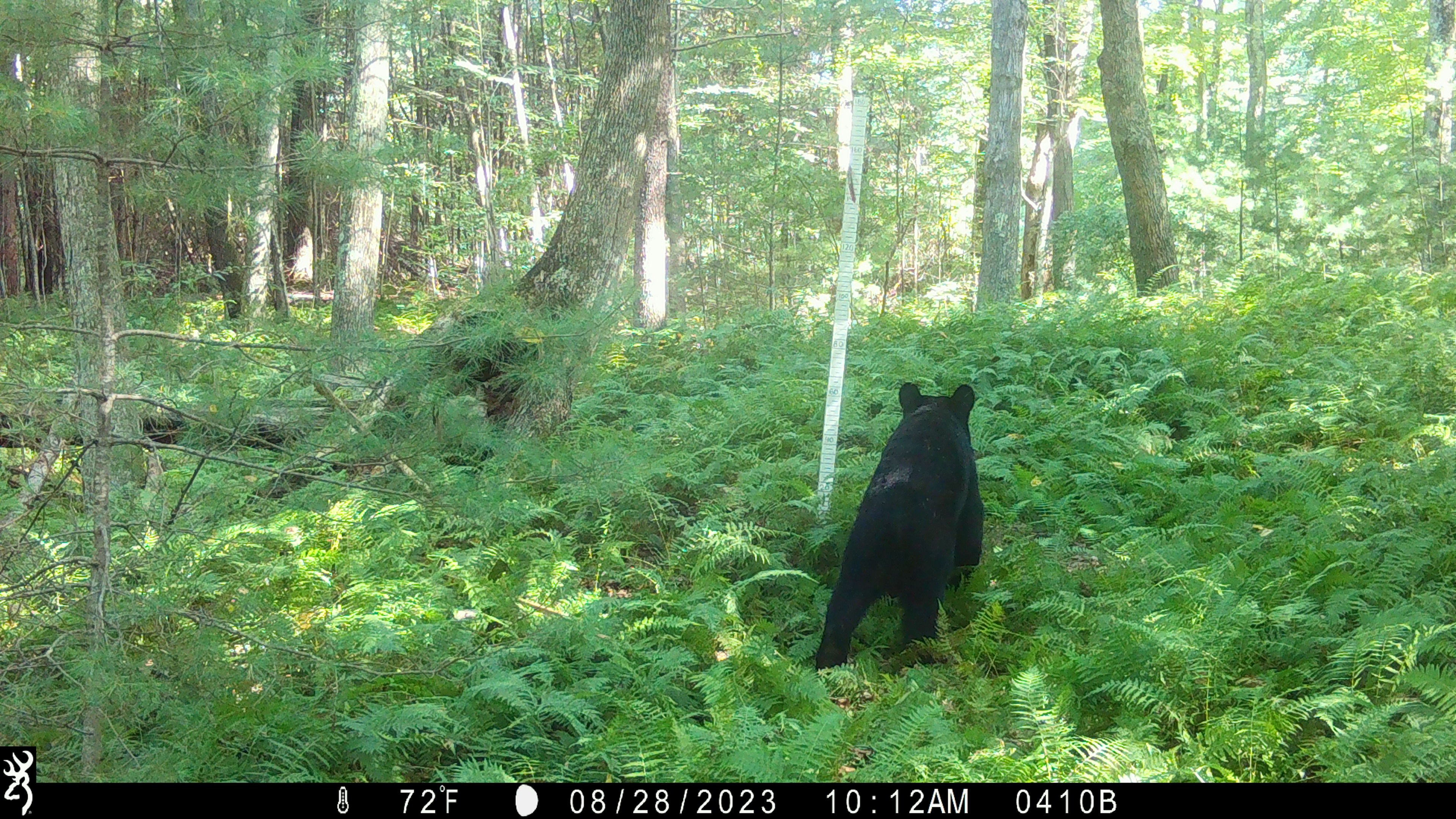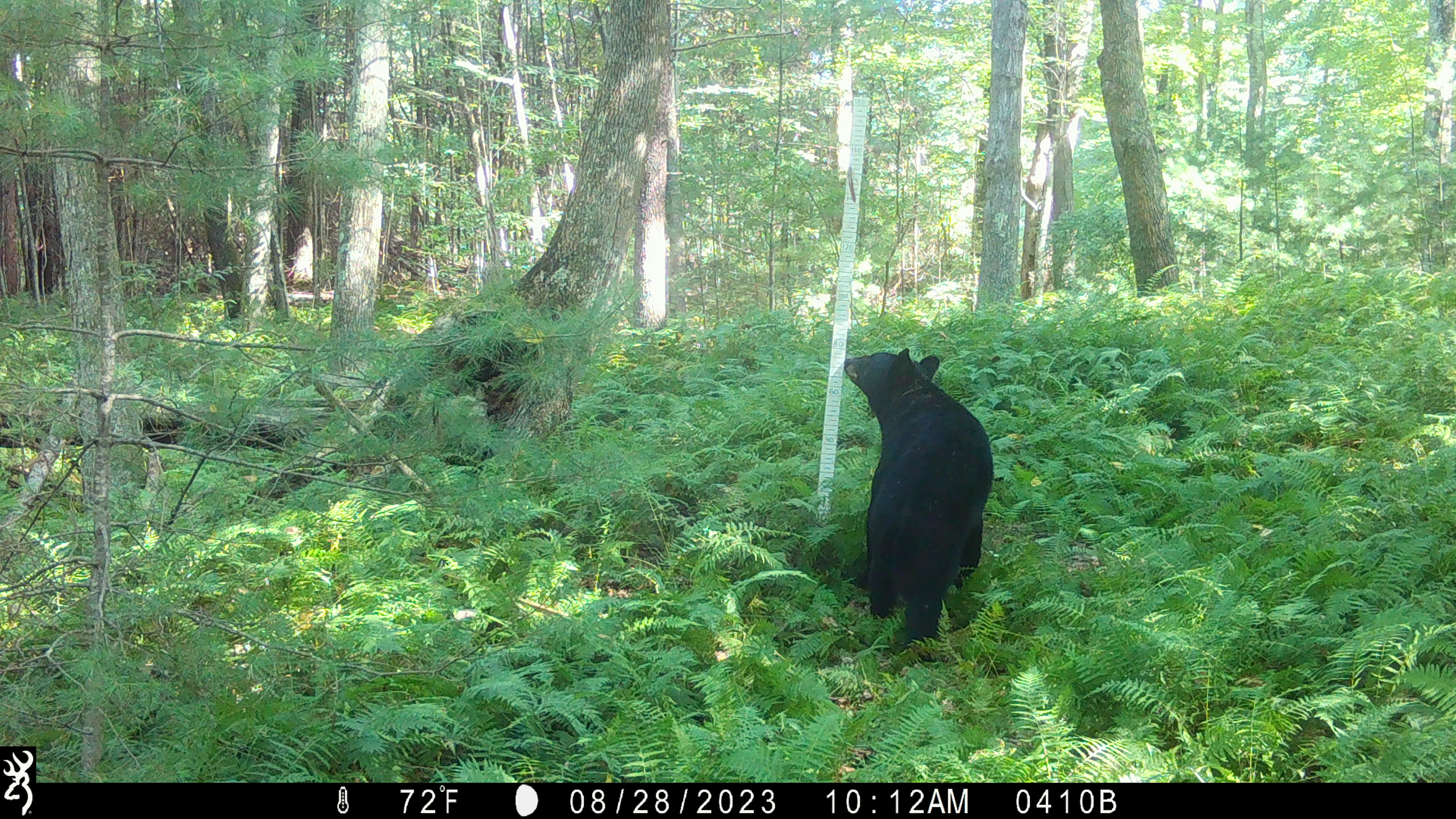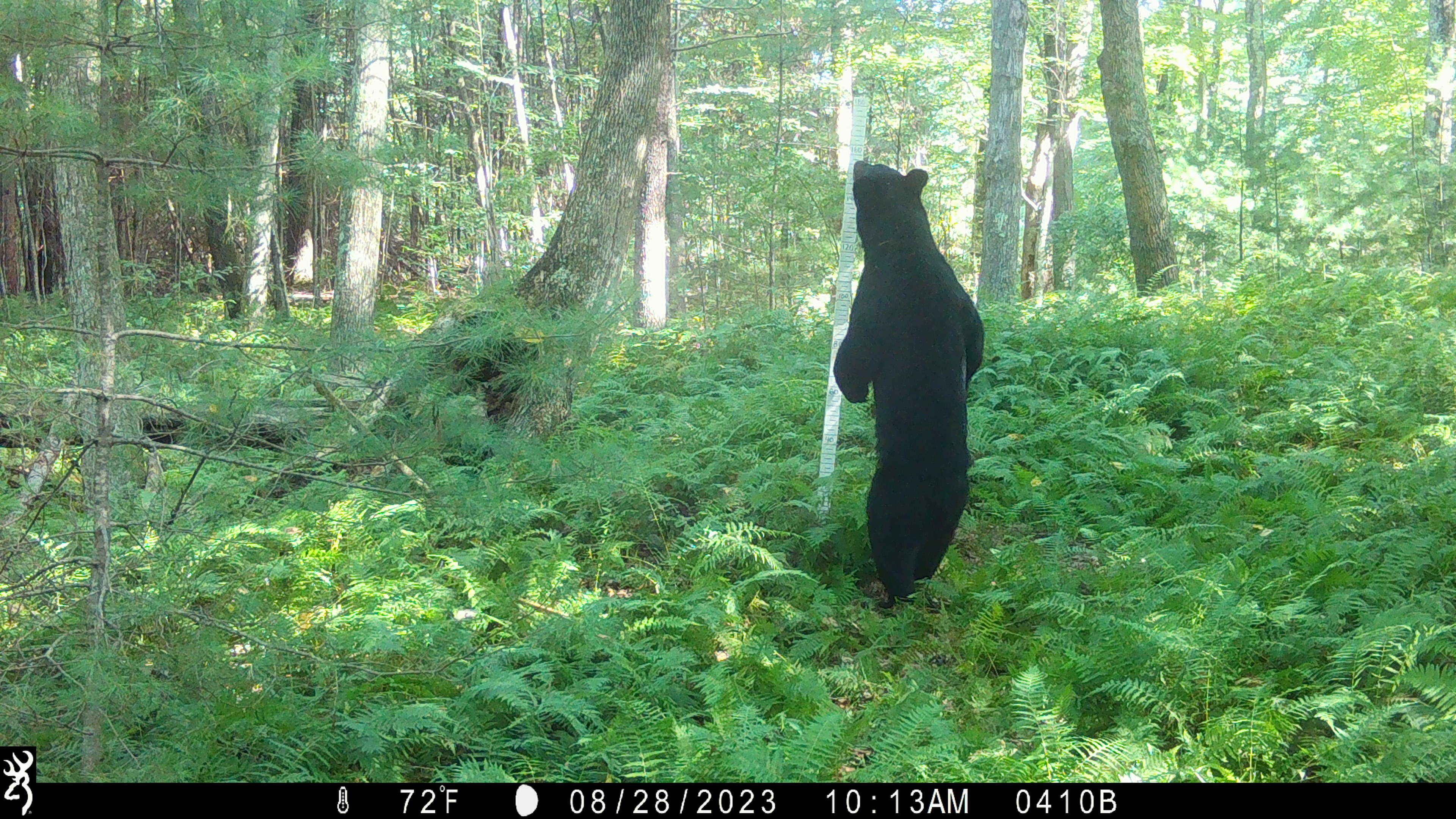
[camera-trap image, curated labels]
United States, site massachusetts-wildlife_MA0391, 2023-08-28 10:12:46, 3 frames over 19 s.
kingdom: Animalia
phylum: Chordata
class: Mammalia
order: Carnivora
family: Ursidae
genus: Ursus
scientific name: Ursus americanus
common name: black bear